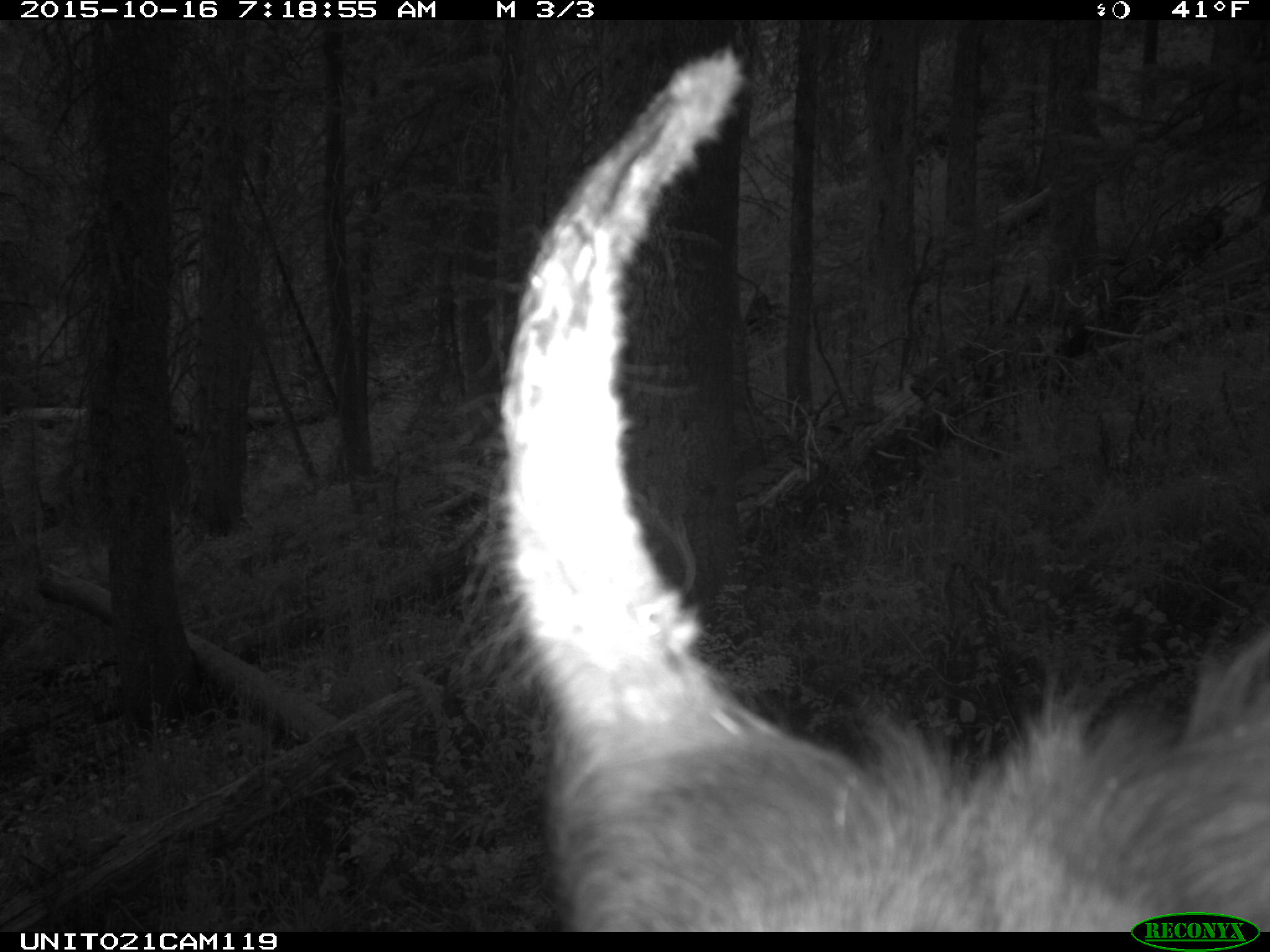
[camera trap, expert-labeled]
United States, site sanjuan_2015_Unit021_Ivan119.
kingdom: Animalia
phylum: Chordata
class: Mammalia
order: Artiodactyla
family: Cervidae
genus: Cervus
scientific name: Cervus elaphus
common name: red deer